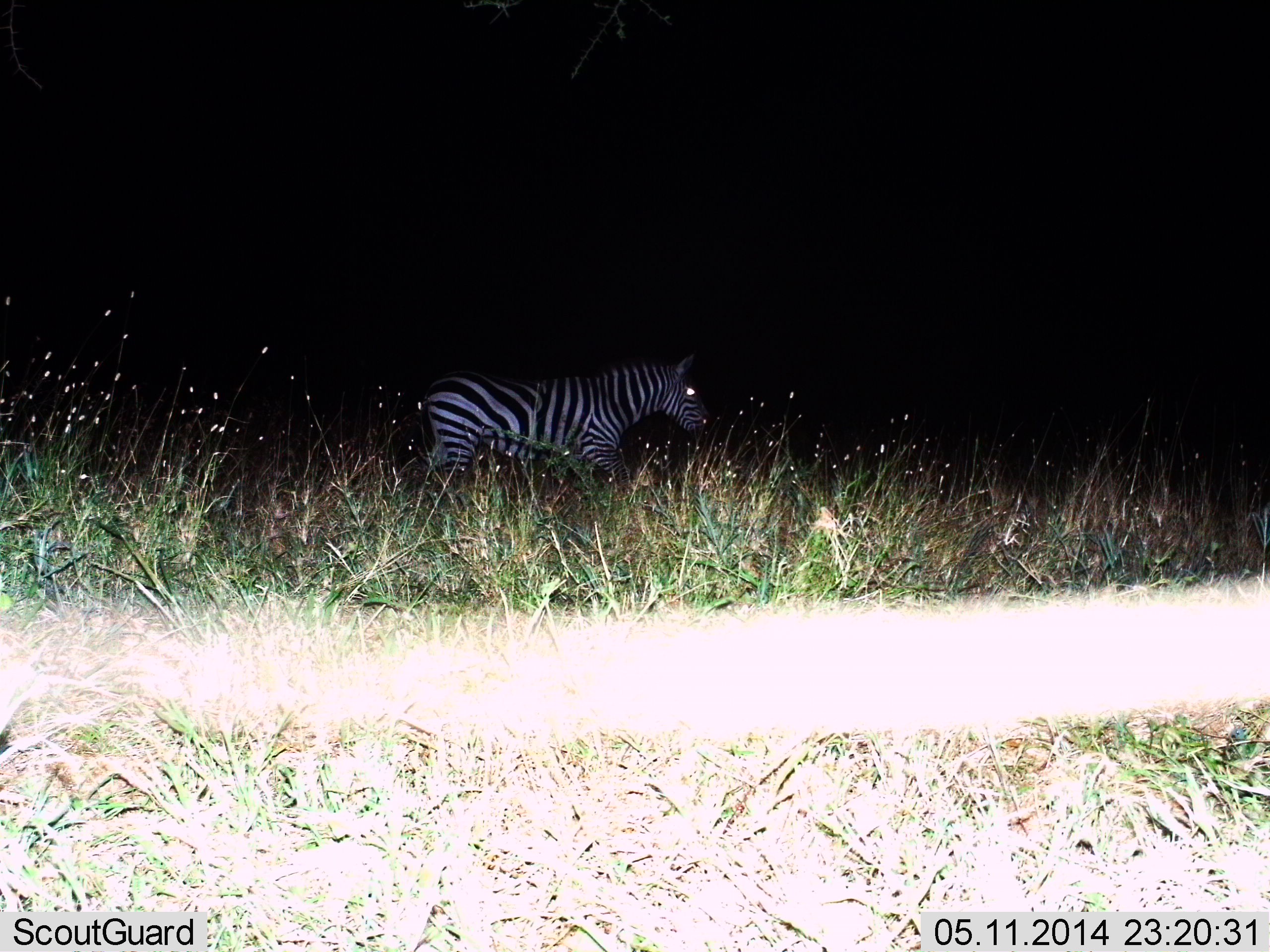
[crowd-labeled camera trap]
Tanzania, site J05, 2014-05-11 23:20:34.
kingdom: Animalia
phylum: Chordata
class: Mammalia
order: Perissodactyla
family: Equidae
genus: Equus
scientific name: Equus quagga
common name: plains zebra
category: zebra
Zebra (plains zebra) (Equus quagga), count 1. Behavior (volunteer vote fractions): standing 50%, resting 0%, moving 50%, interacting 0%. Young present (vote fraction): 0%. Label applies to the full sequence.